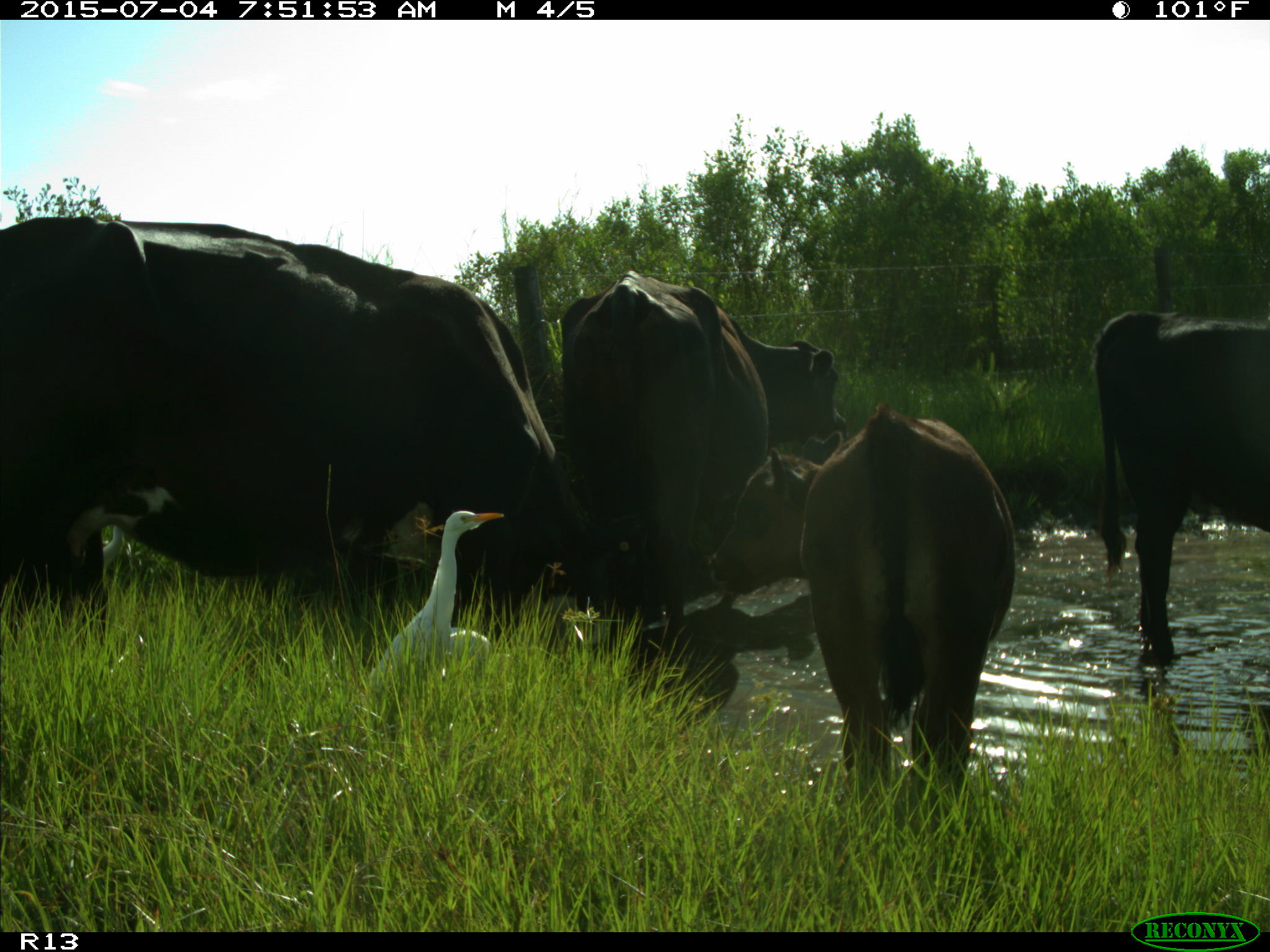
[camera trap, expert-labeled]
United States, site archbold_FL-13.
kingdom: Animalia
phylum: Chordata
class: Mammalia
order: Artiodactyla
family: Bovidae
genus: Bos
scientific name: Bos taurus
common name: domestic cow